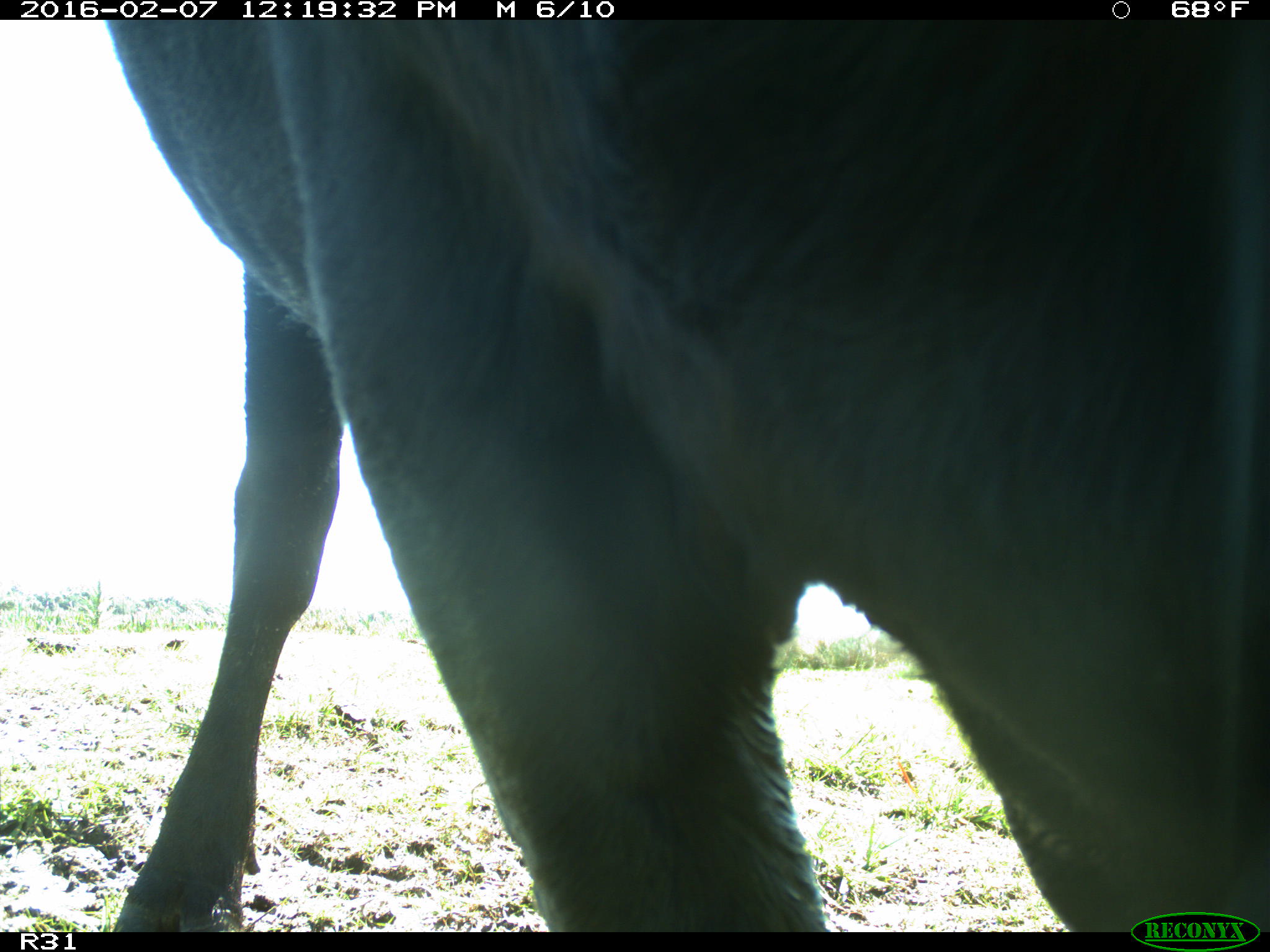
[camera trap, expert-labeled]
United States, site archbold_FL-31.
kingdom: Animalia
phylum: Chordata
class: Mammalia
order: Artiodactyla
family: Bovidae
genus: Bos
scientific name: Bos taurus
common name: domestic cow